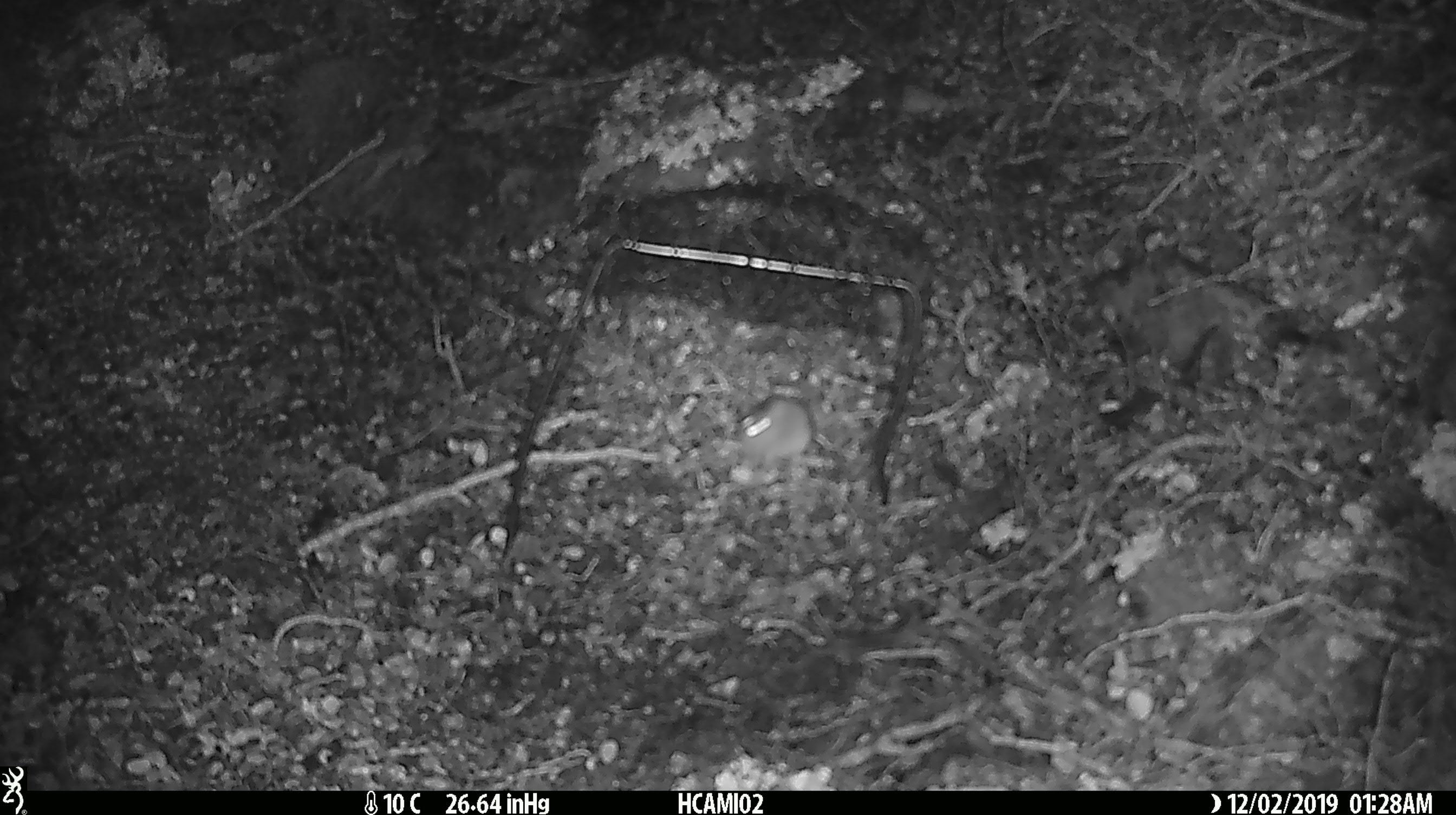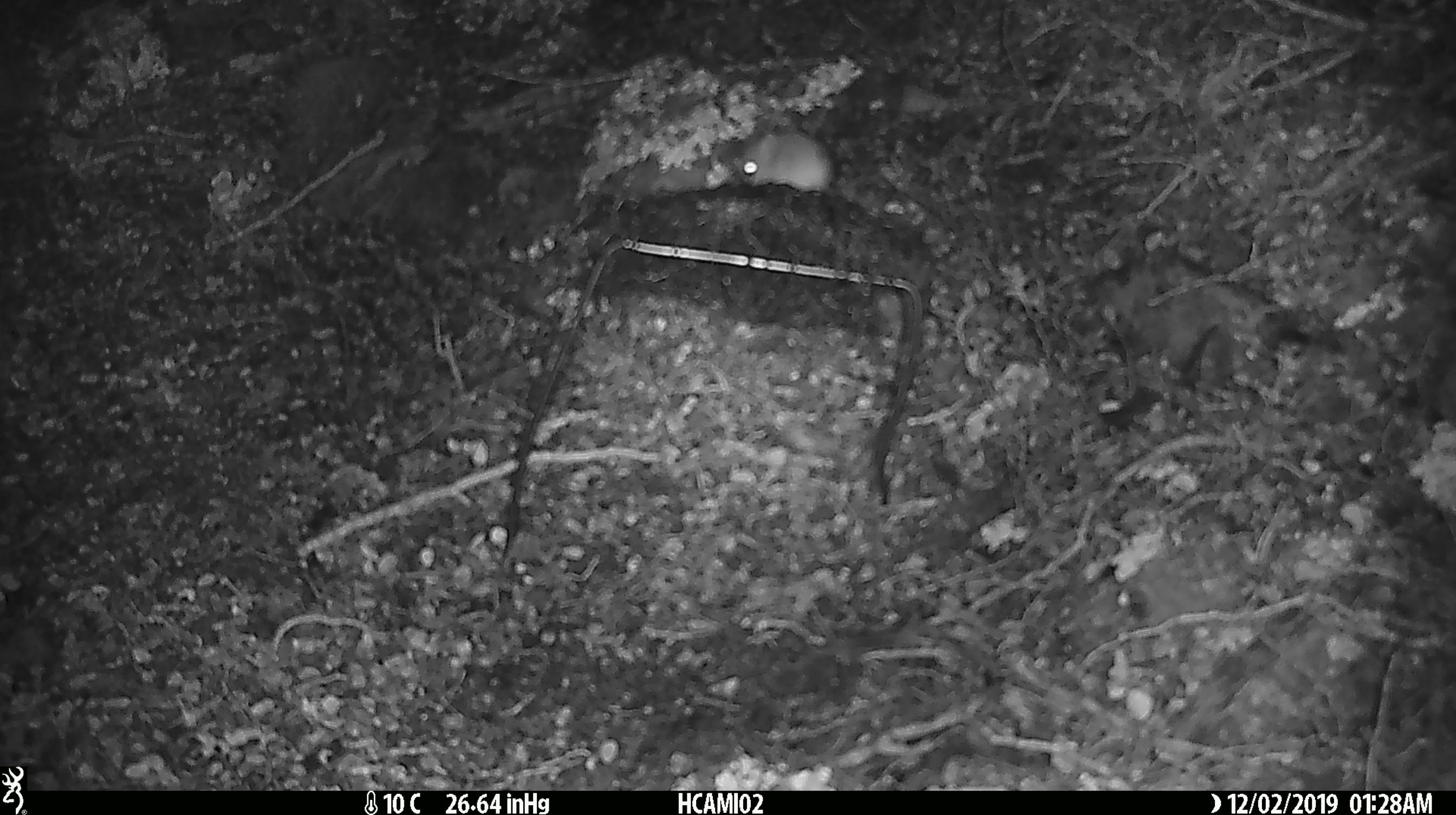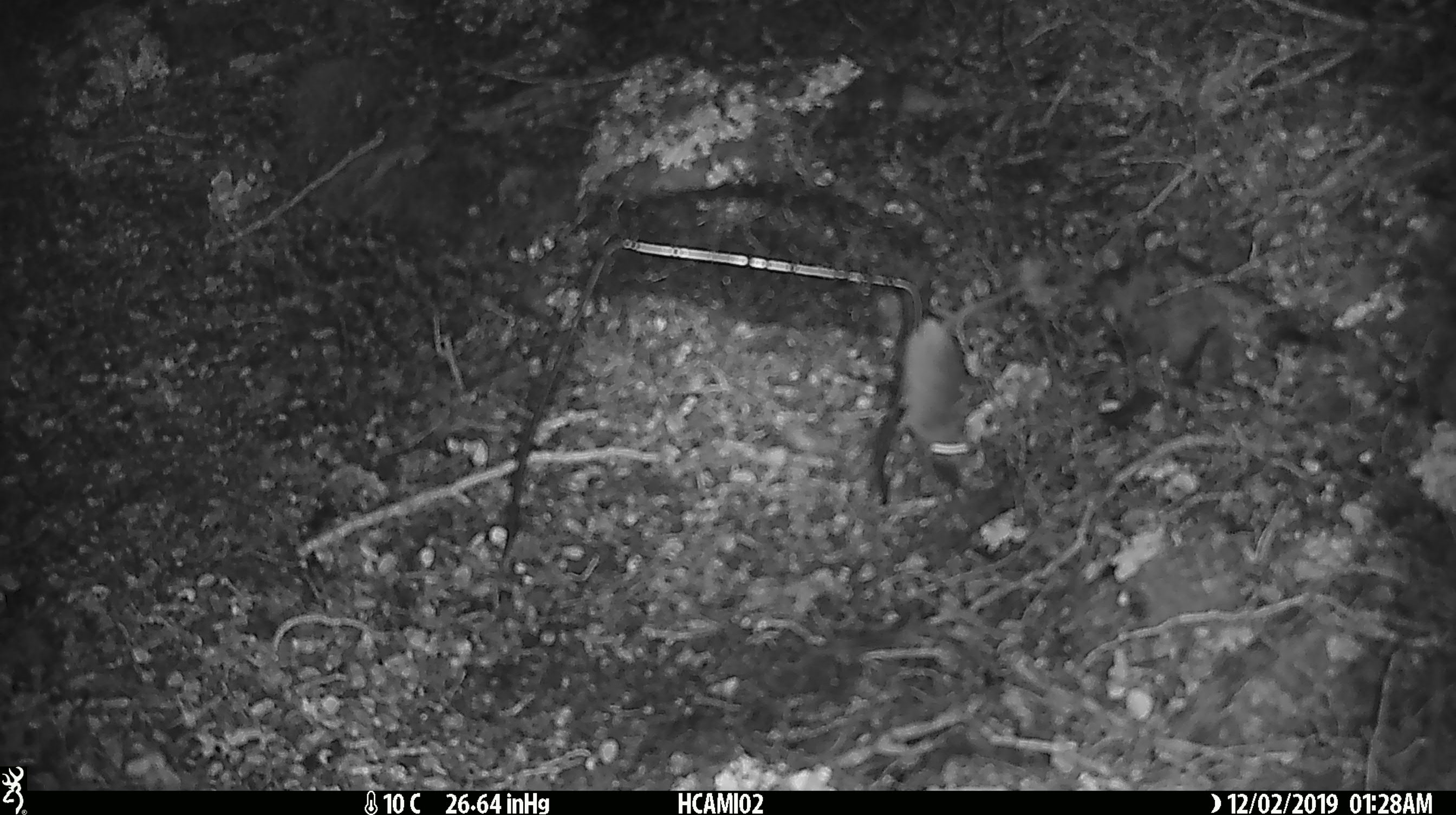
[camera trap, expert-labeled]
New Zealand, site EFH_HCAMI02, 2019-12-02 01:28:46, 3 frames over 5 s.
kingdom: Animalia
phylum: Chordata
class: Mammalia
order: Rodentia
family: Muridae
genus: Mus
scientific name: Mus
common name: mouse